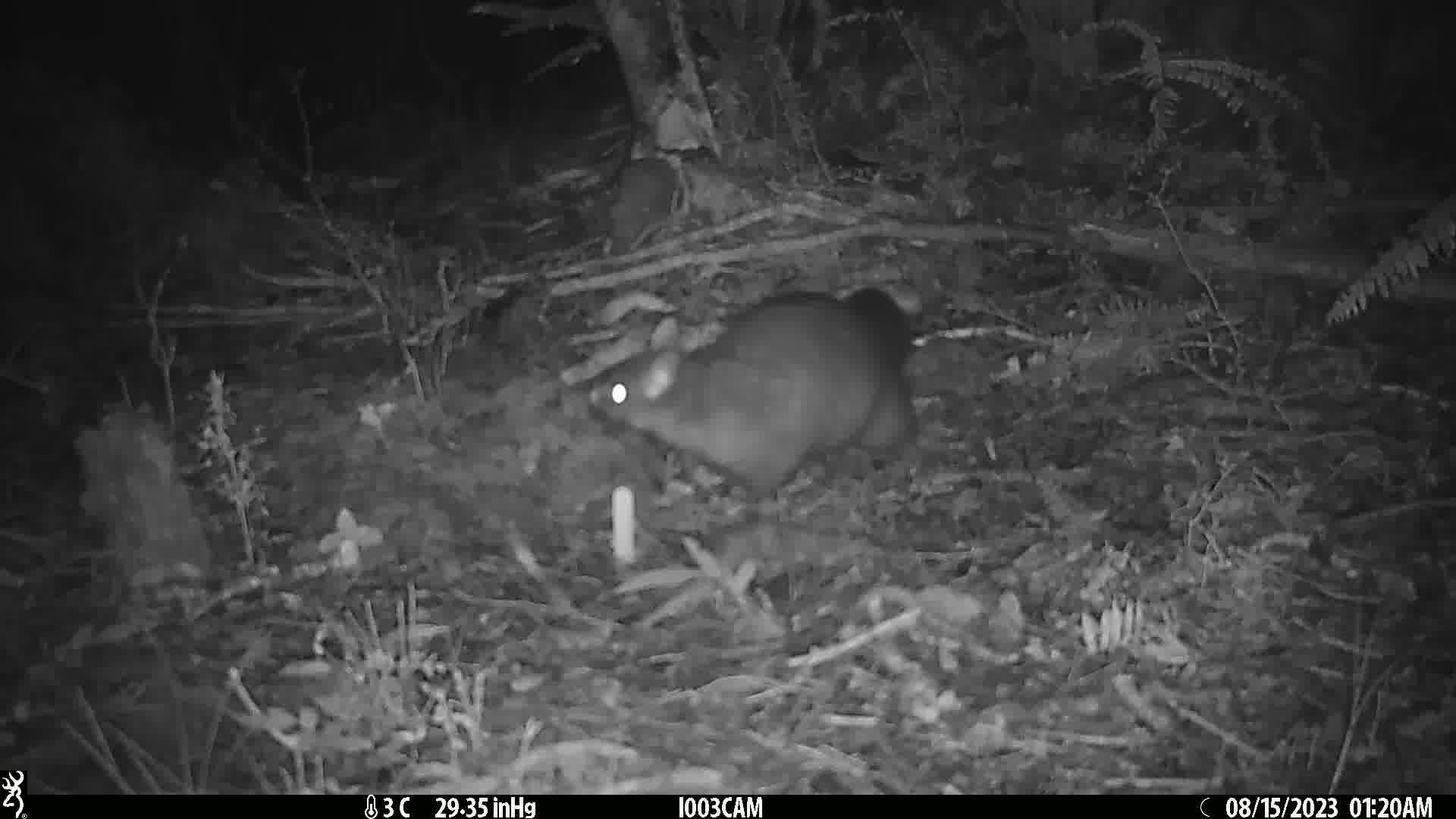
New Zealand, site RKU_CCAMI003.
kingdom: Animalia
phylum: Chordata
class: Mammalia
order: Diprotodontia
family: Phalangeridae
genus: Trichosurus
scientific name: Trichosurus vulpecula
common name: common brushtail possum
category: possum